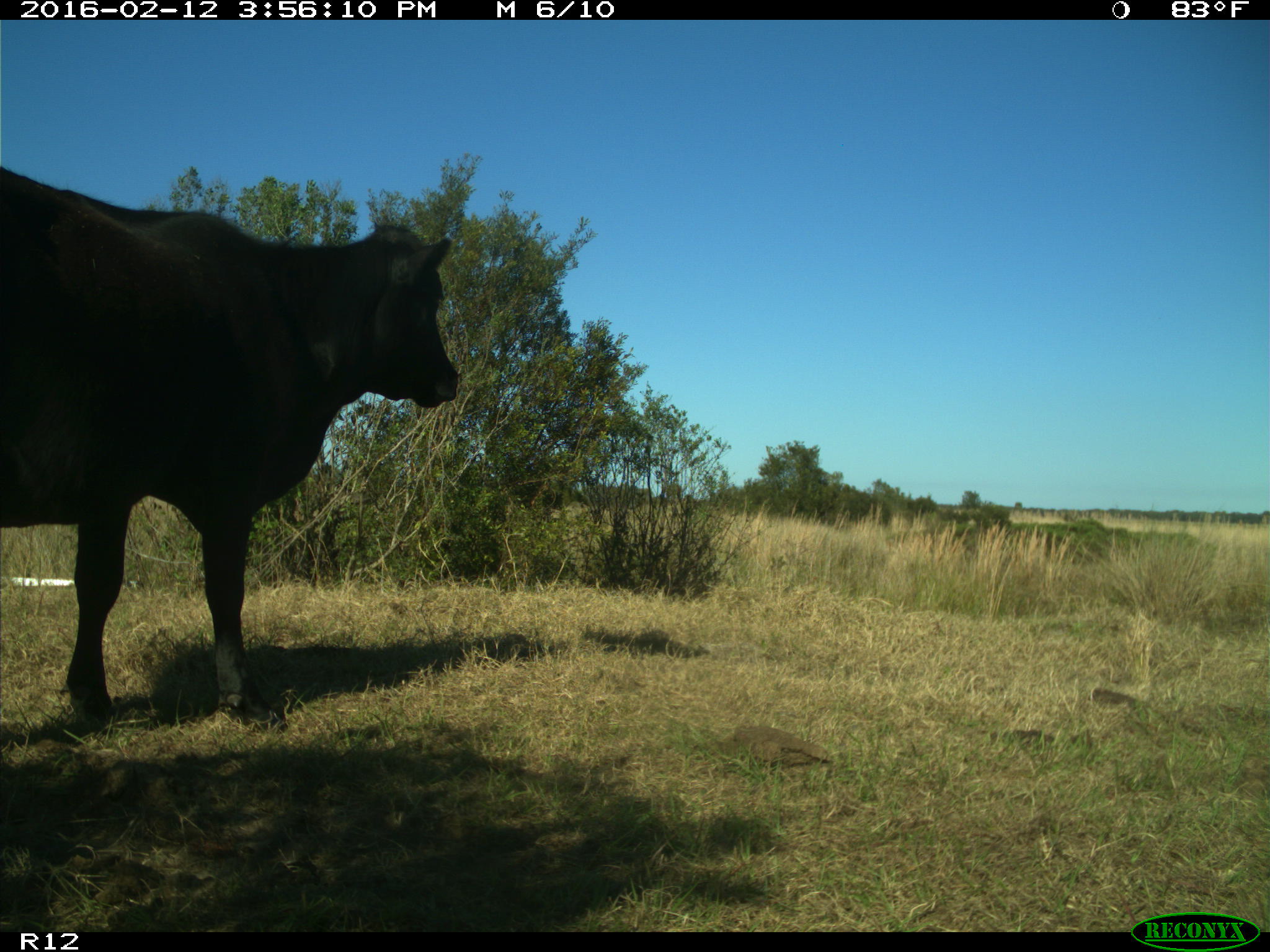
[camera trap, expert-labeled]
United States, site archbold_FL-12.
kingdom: Animalia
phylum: Chordata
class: Mammalia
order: Artiodactyla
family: Bovidae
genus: Bos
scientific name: Bos taurus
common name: domestic cow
Bos taurus (domestic cow).